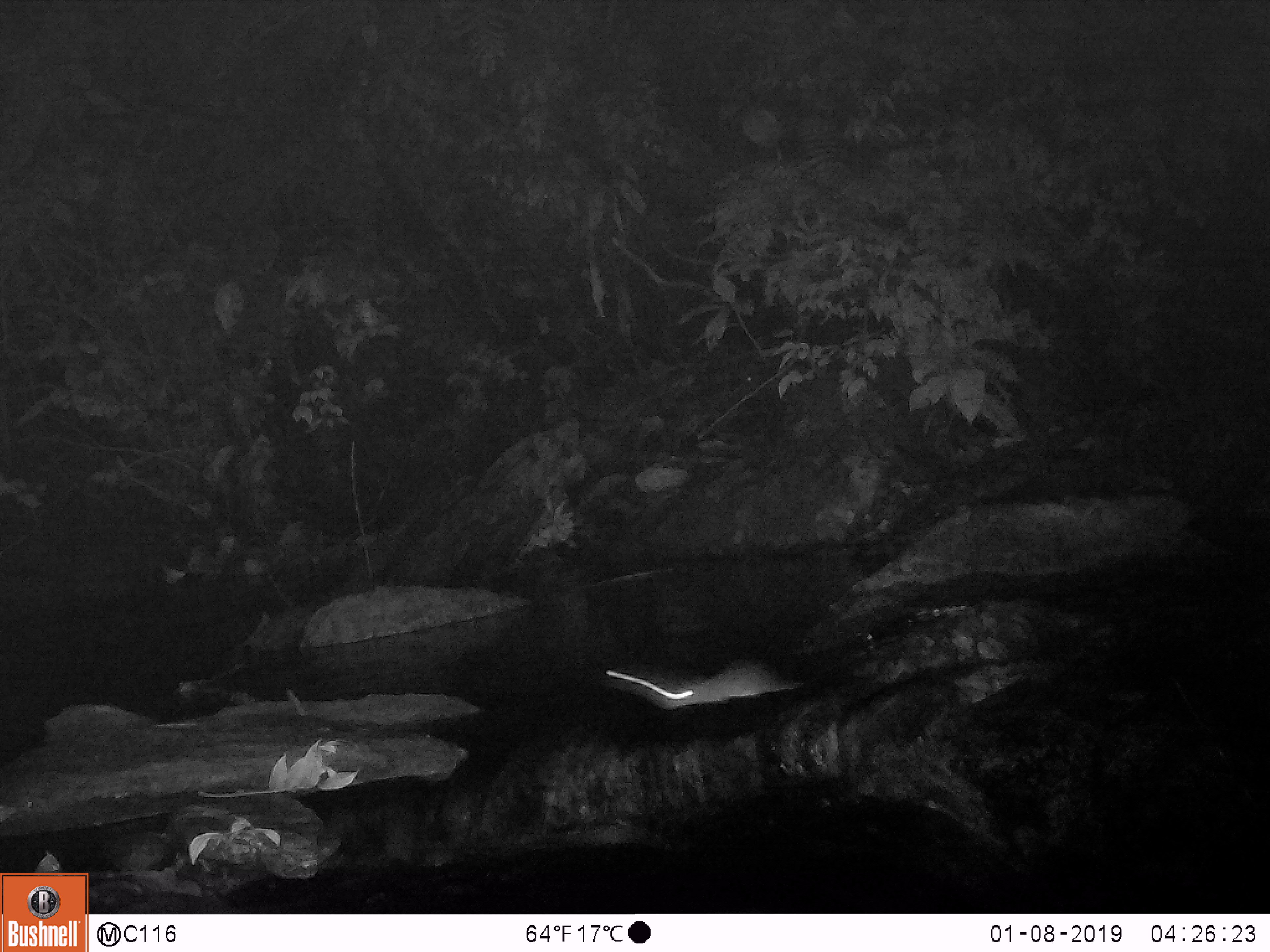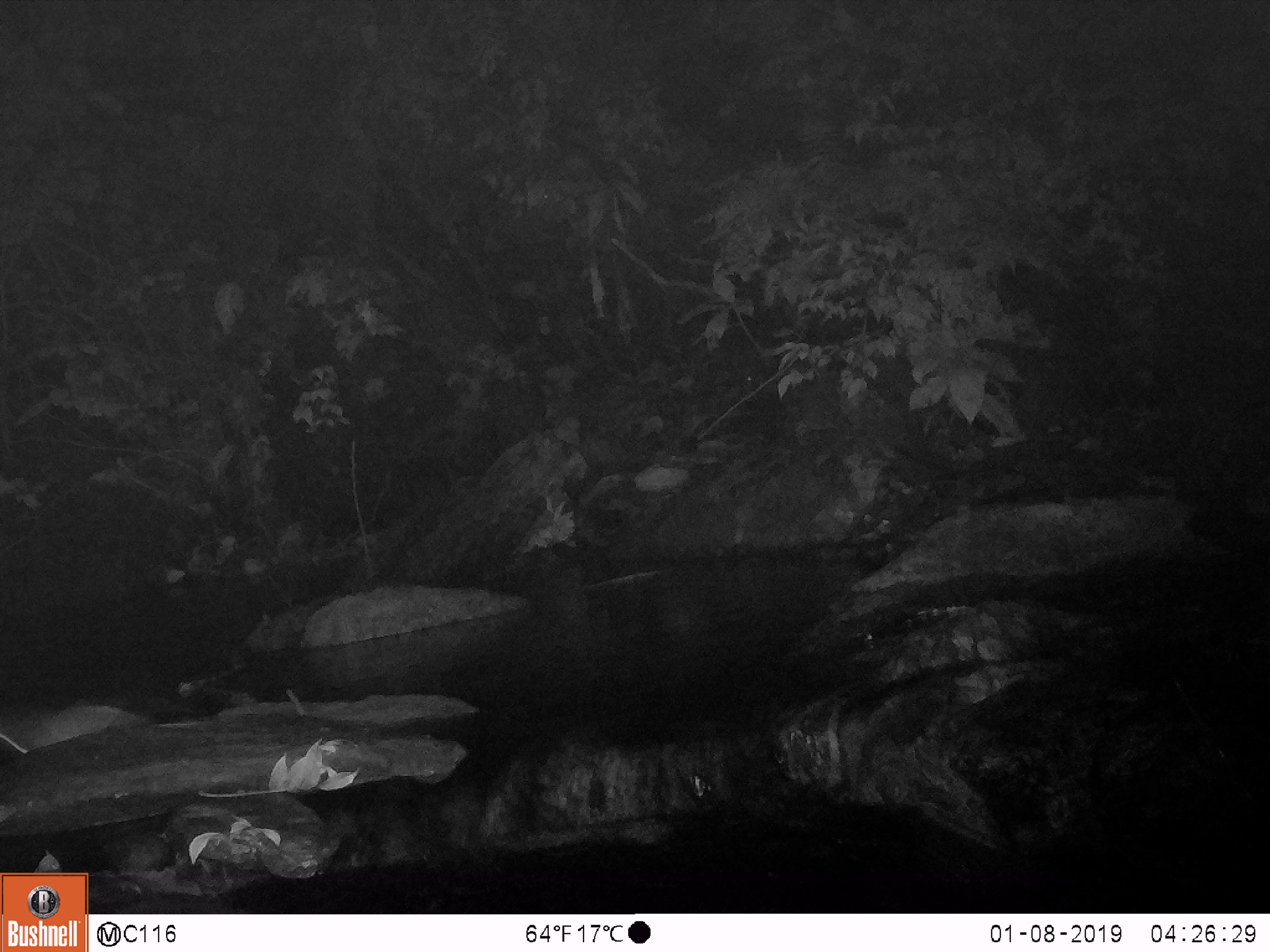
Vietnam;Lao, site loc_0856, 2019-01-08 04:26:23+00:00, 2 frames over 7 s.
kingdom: Animalia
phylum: Chordata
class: Mammalia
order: Rodentia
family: Muridae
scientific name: Muridae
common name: old-world mice and rats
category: unidentified murid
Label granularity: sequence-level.